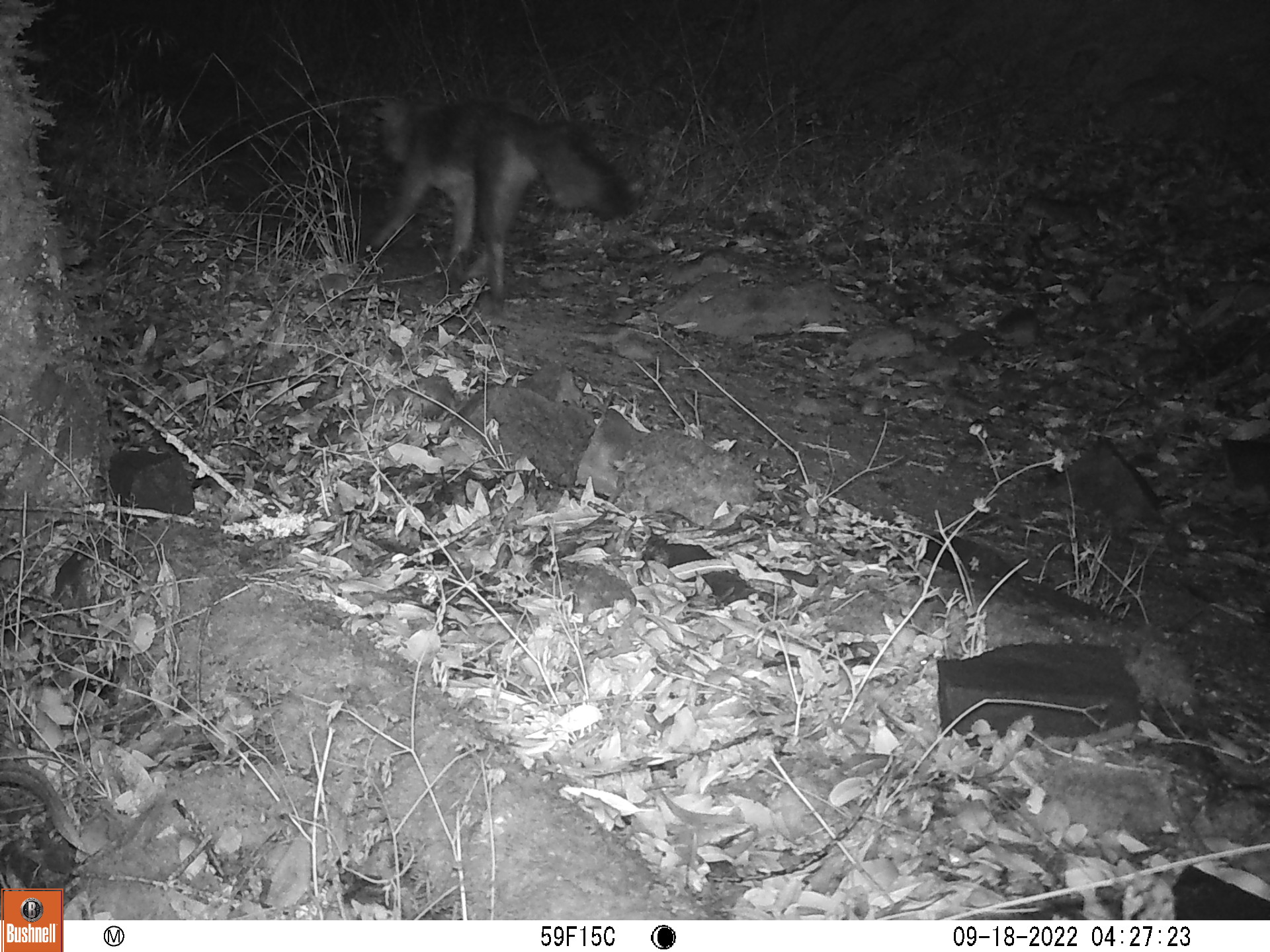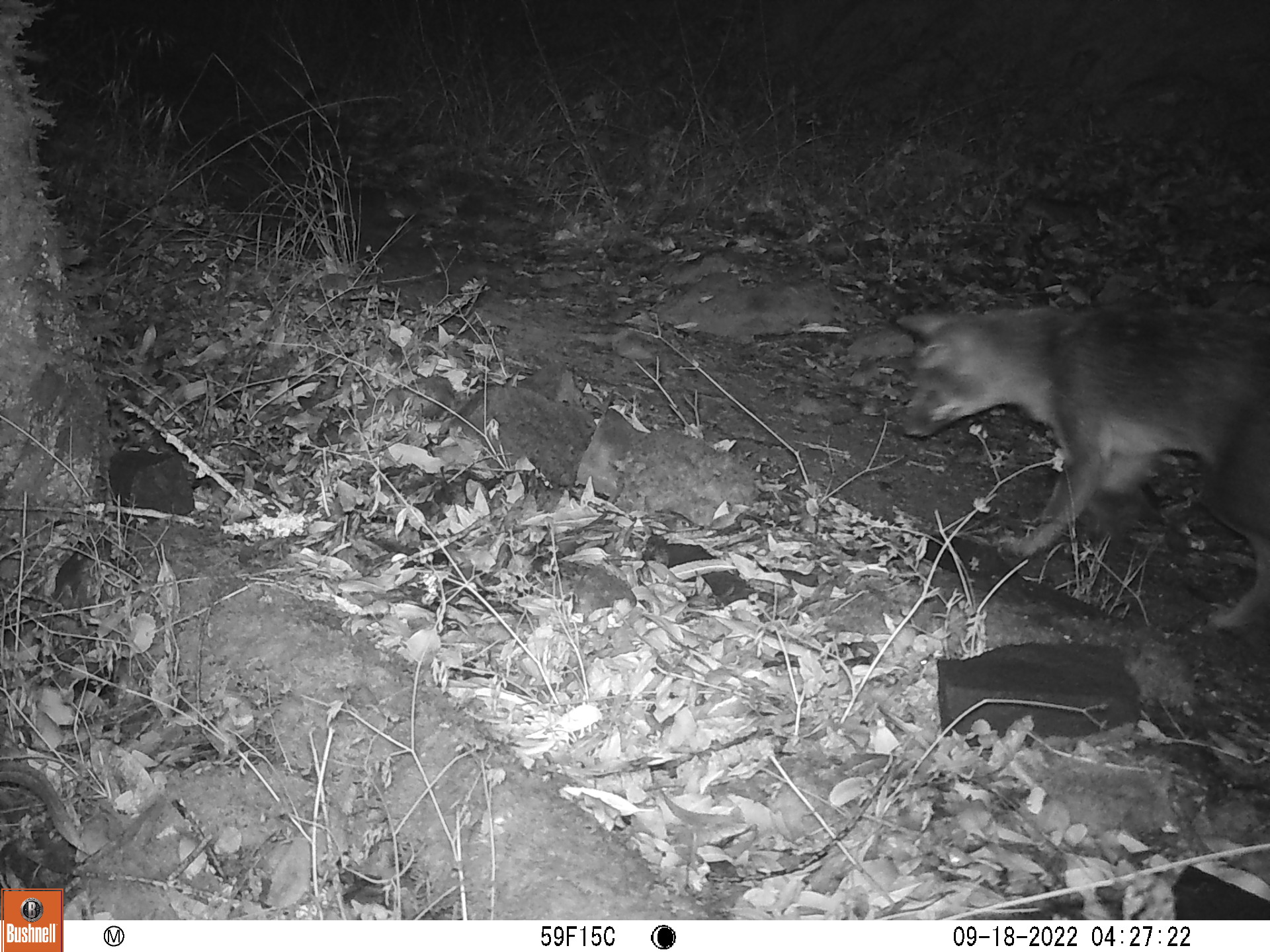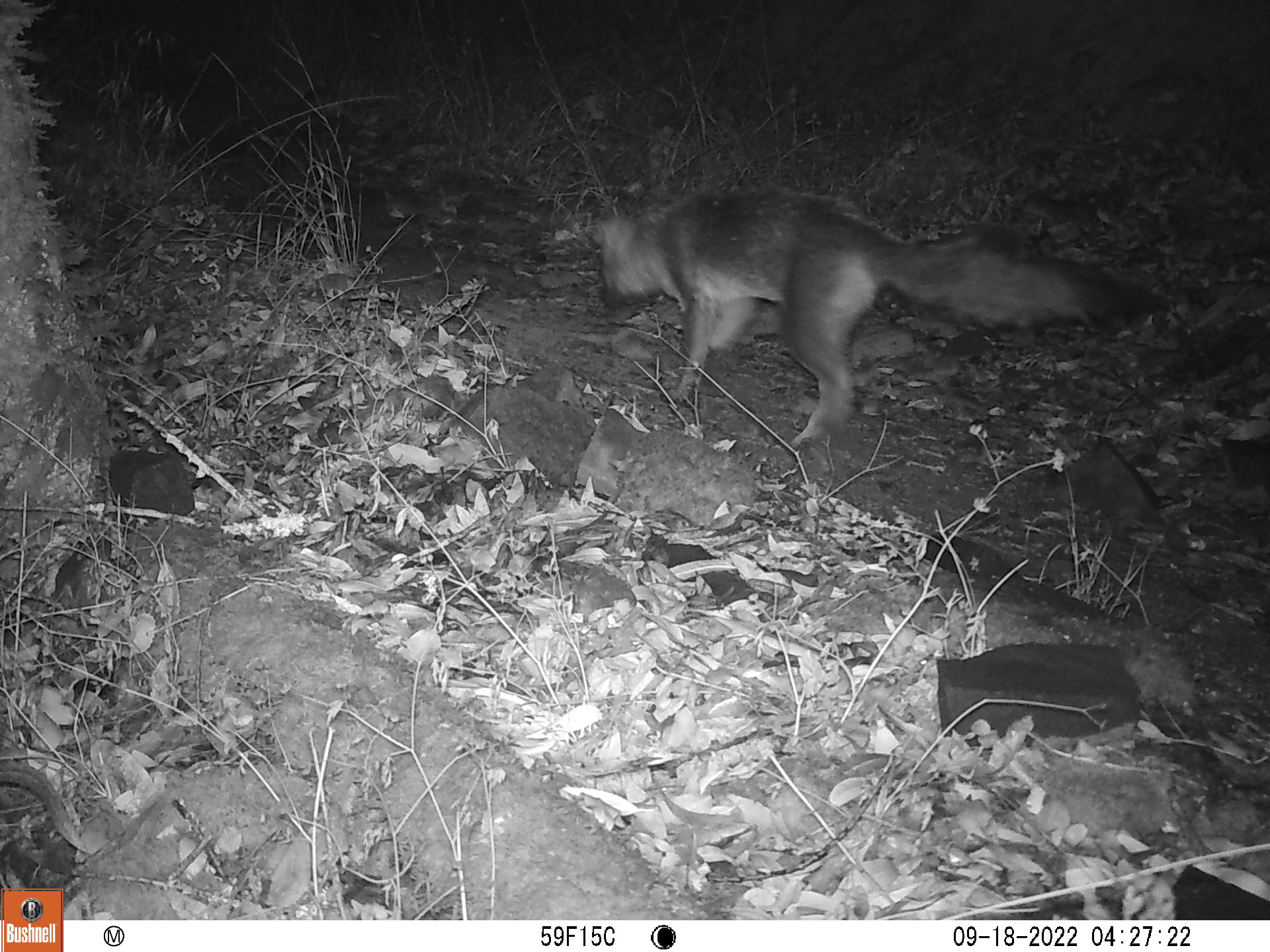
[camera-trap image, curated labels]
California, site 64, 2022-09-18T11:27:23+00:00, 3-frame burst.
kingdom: Animalia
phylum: Chordata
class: Mammalia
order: Carnivora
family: Canidae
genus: Urocyon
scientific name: Urocyon cinereoargenteus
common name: gray fox